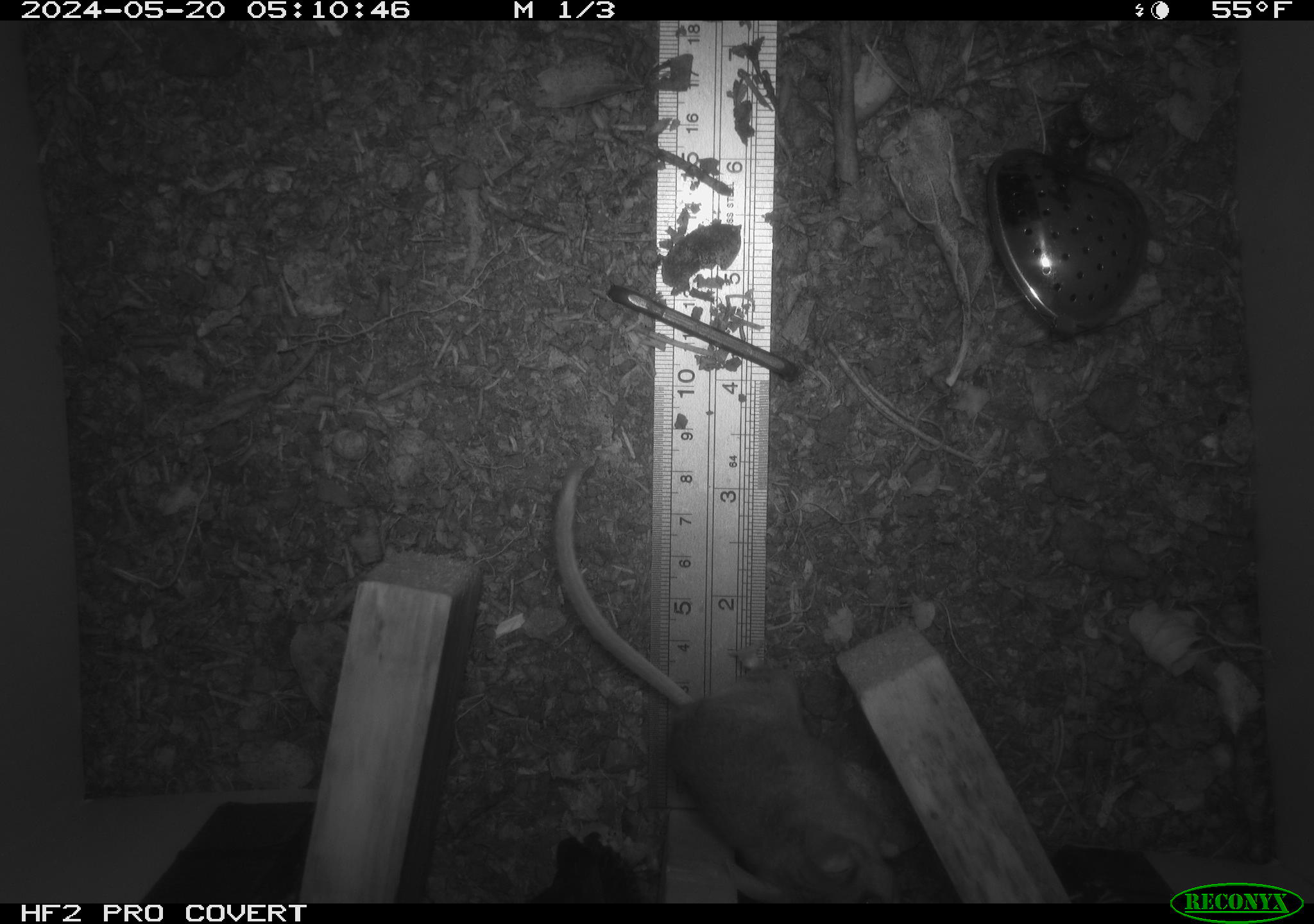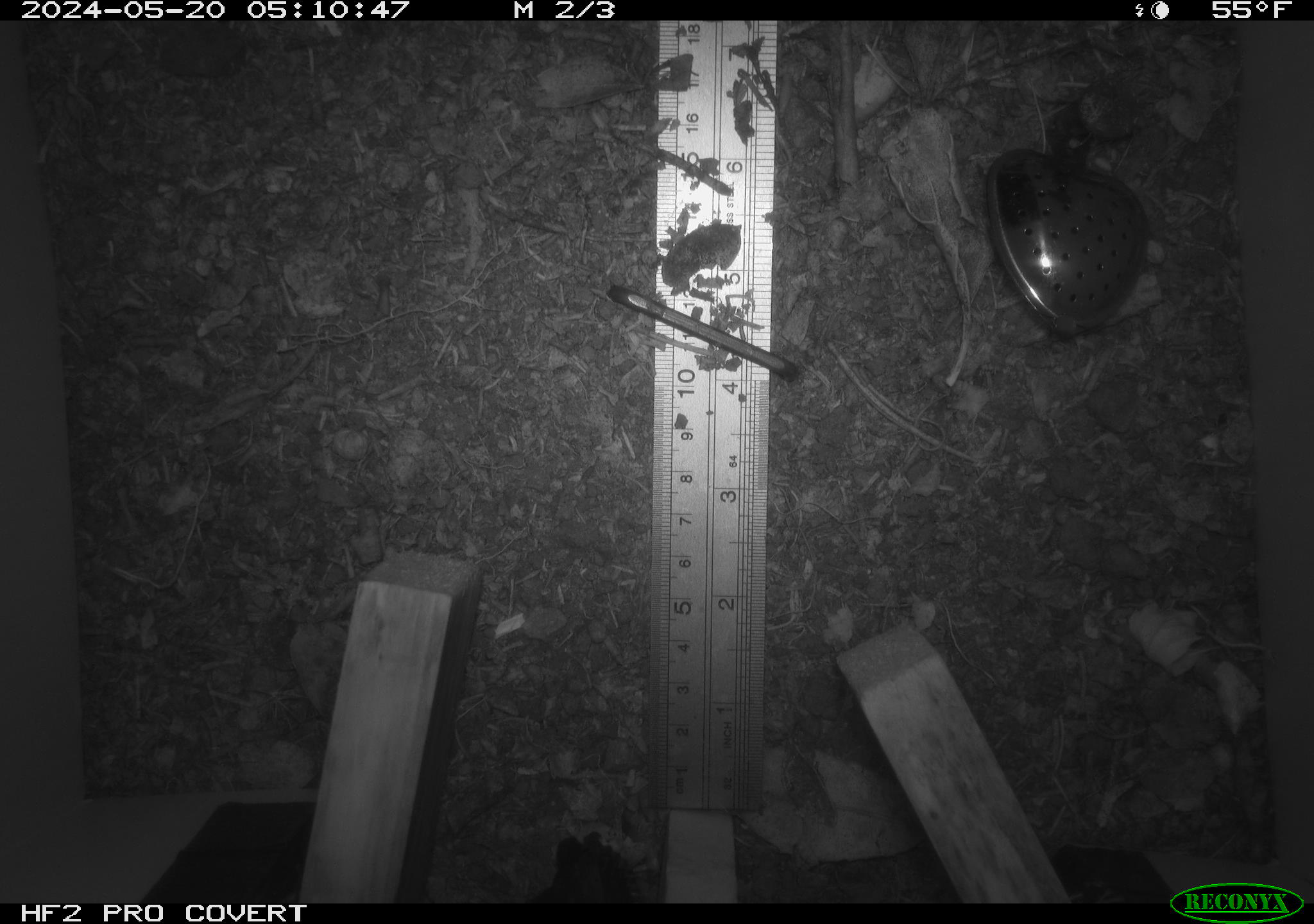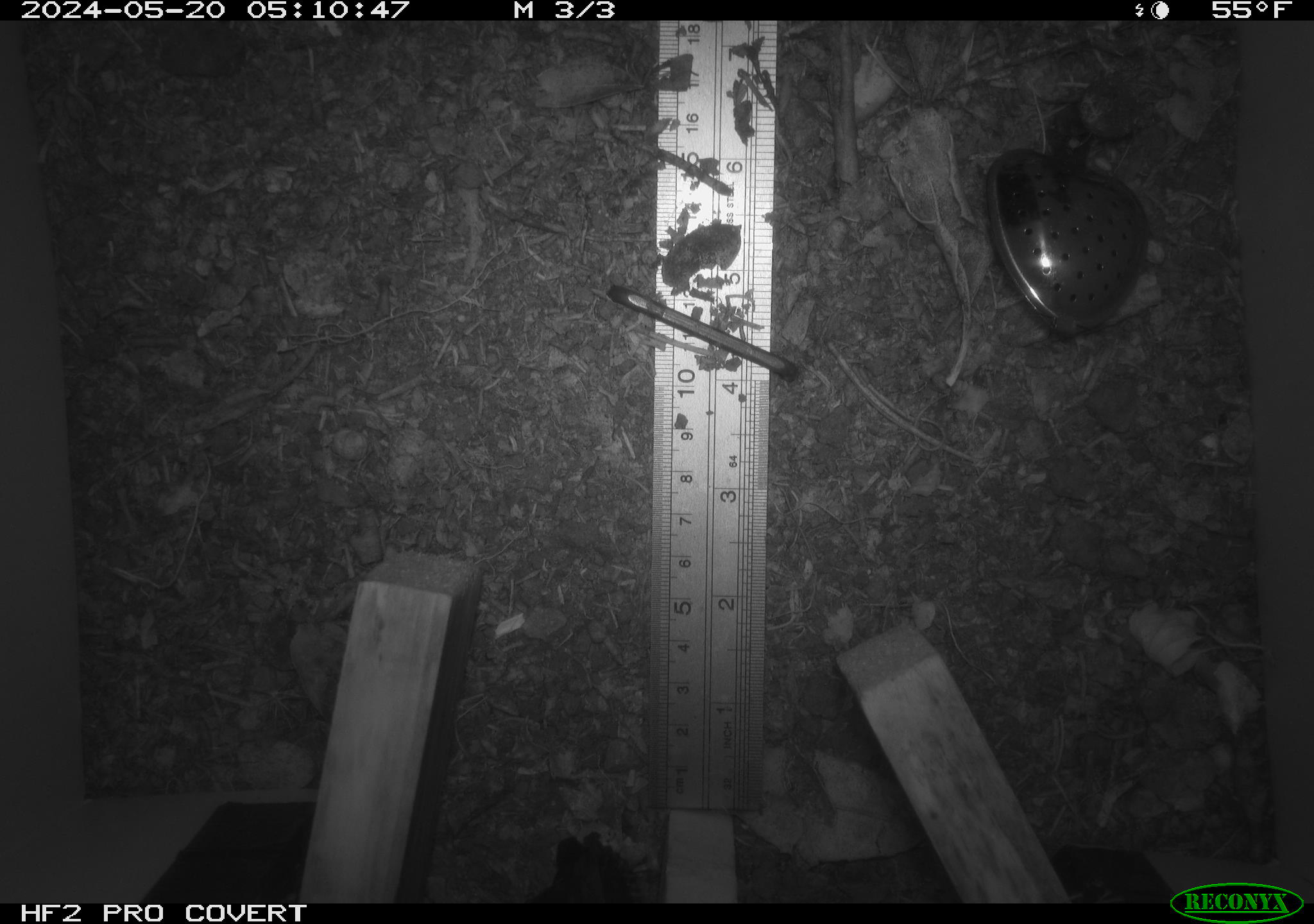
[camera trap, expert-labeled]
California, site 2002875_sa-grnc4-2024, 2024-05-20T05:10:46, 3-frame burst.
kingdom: Animalia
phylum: Chordata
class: Mammalia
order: Rodentia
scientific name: Rodentia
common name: rodent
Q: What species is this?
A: Rodent (Rodentia).